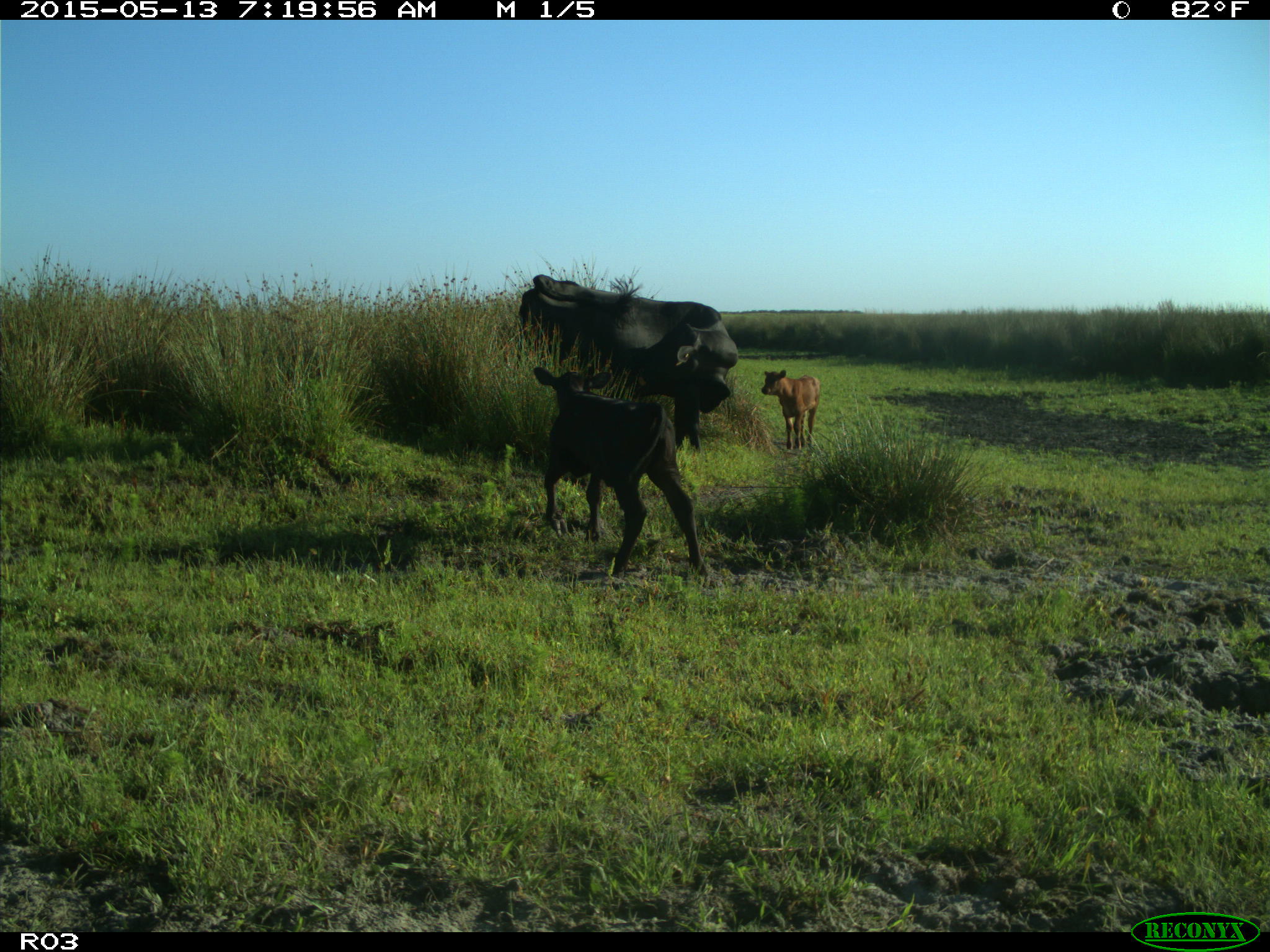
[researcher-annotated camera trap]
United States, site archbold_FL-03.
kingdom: Animalia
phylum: Chordata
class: Mammalia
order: Artiodactyla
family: Bovidae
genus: Bos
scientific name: Bos taurus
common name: domestic cow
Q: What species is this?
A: Bos taurus (domestic cow).